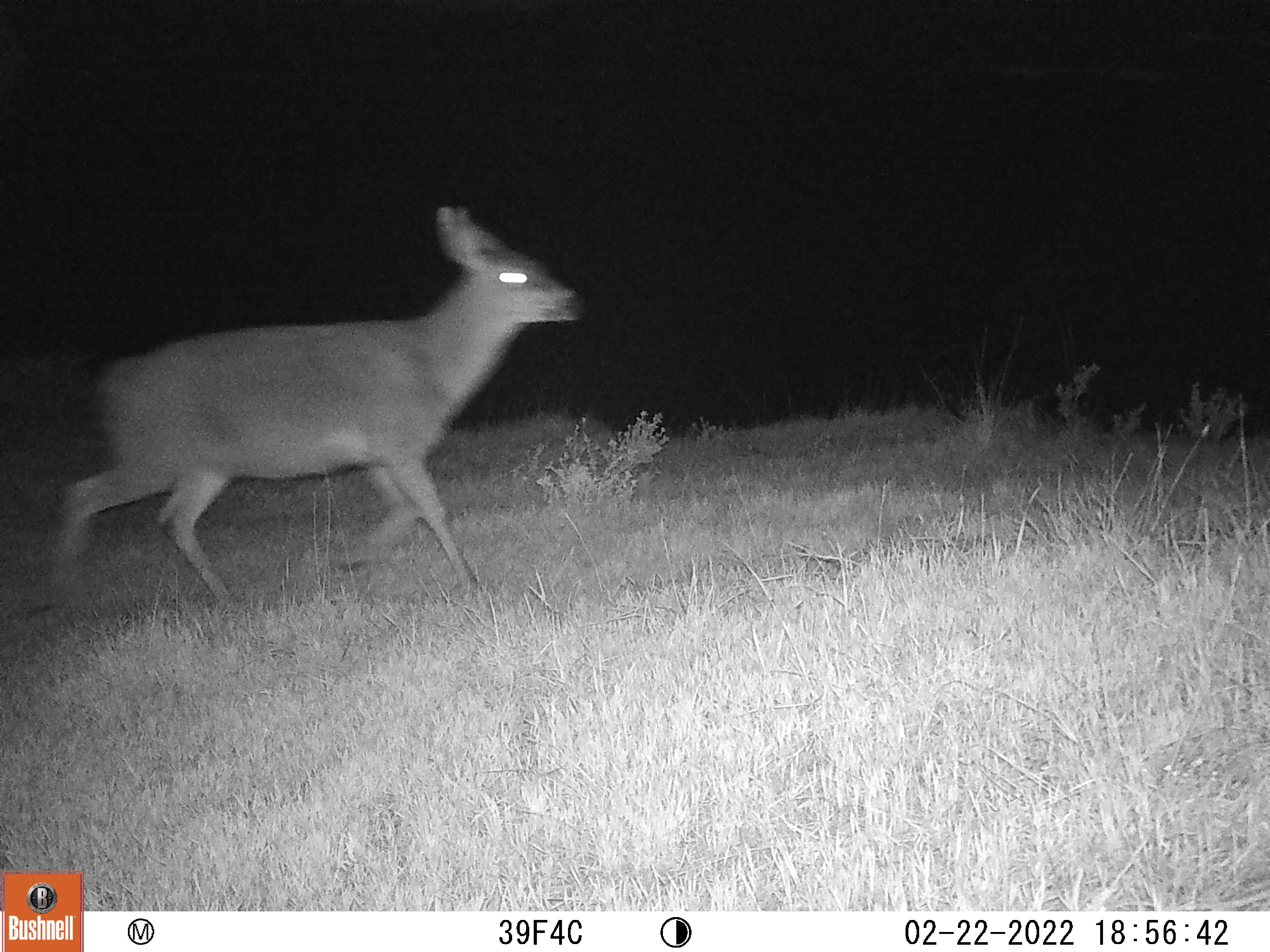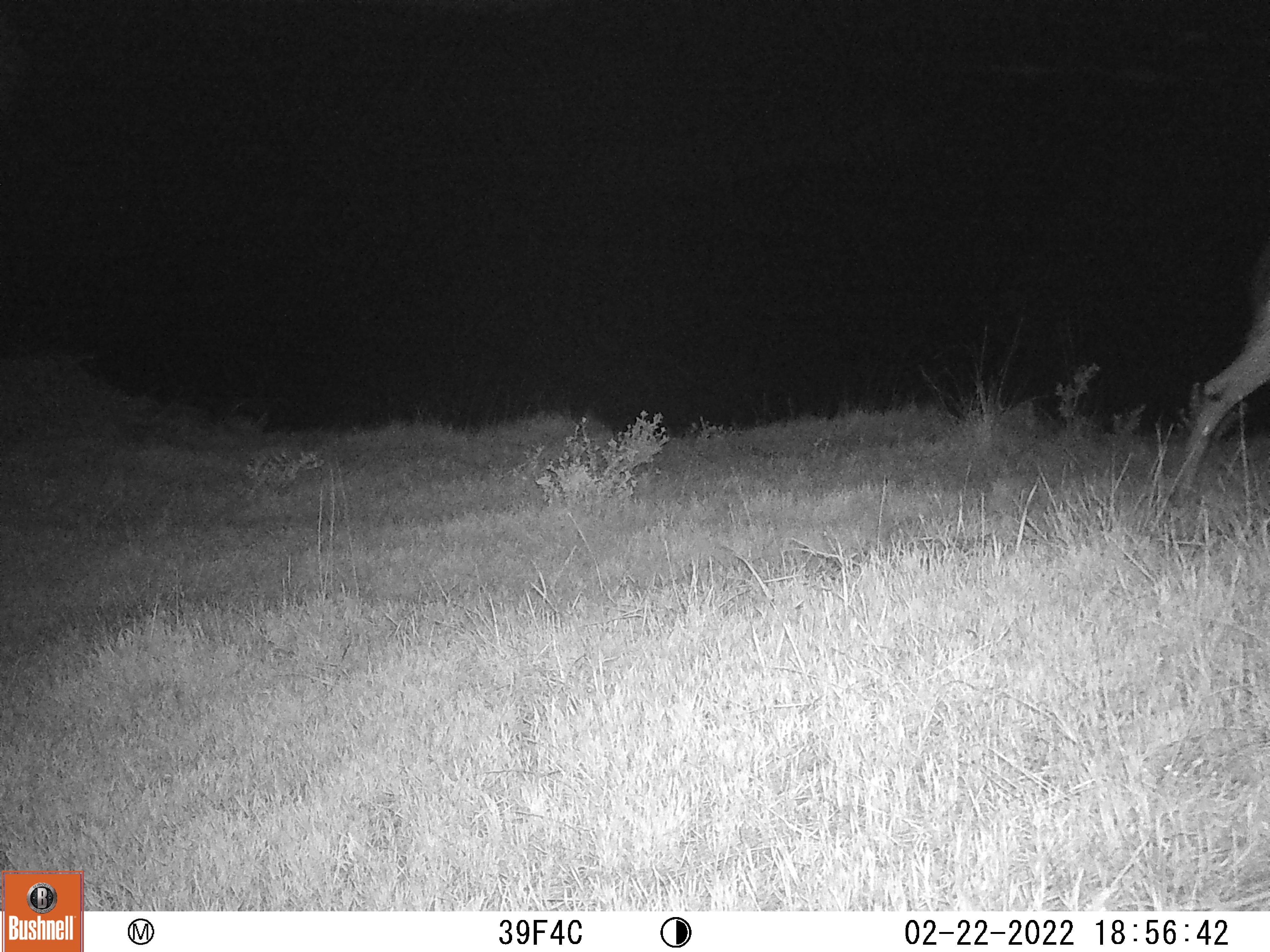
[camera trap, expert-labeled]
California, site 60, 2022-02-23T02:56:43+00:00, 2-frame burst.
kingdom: Animalia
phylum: Chordata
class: Mammalia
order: Artiodactyla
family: Cervidae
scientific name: Cervidae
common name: elk or deer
Elk or deer (Cervidae).